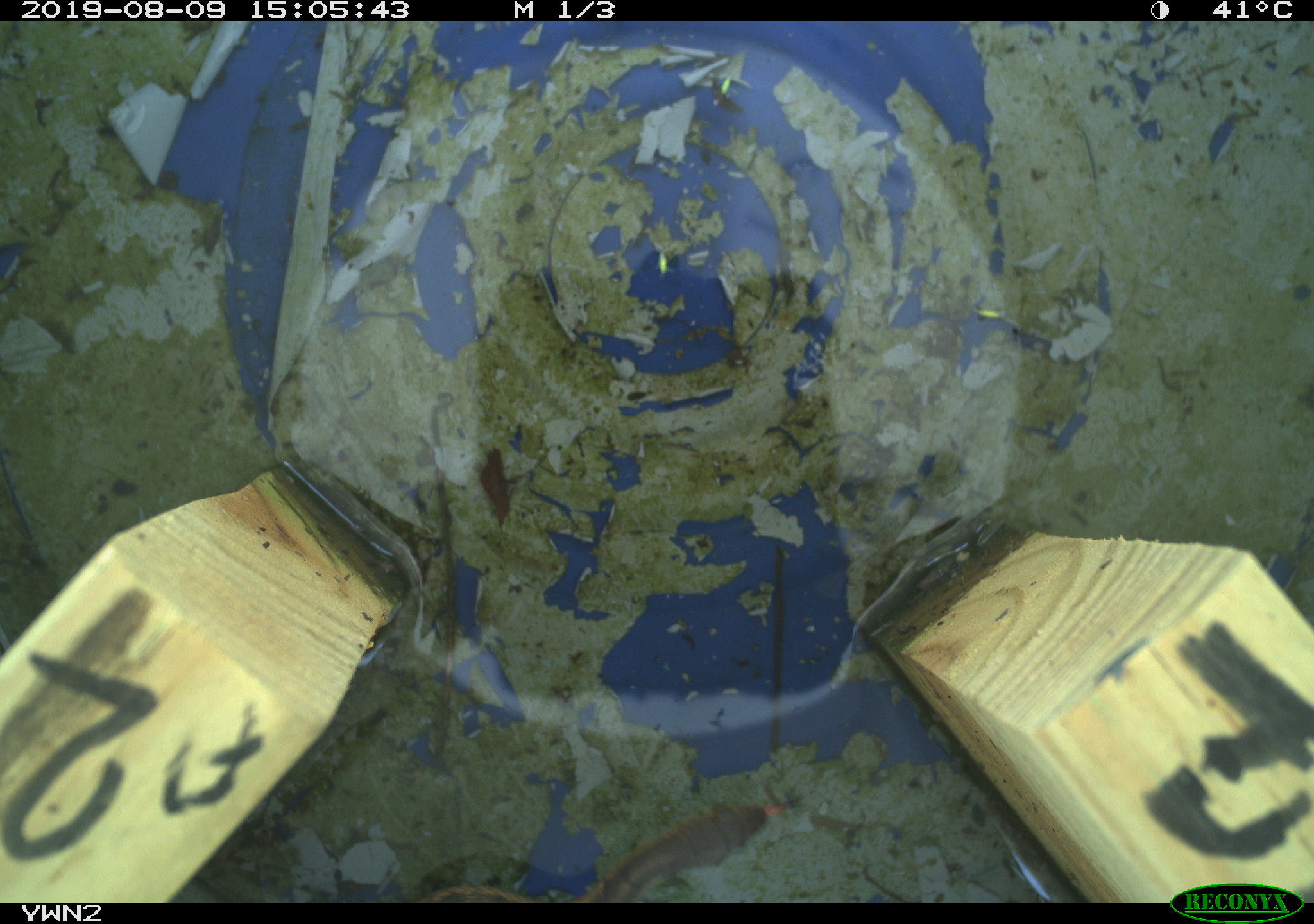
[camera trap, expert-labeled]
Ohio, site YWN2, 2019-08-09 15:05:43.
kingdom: Animalia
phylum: Chordata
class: Reptilia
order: Squamata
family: Colubridae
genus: Thamnophis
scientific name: Thamnophis sirtalis sirtalis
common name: eastern gartersnake